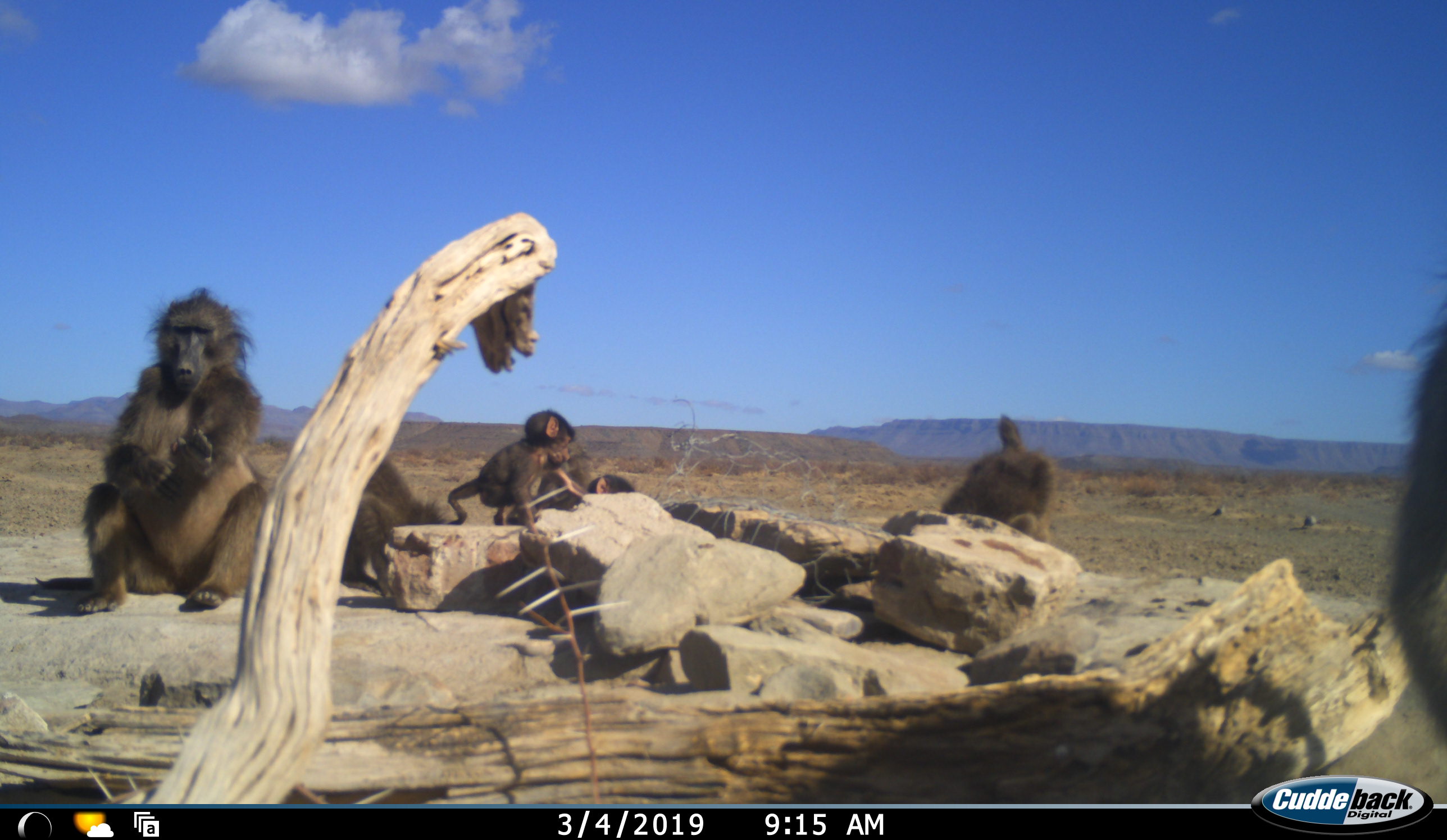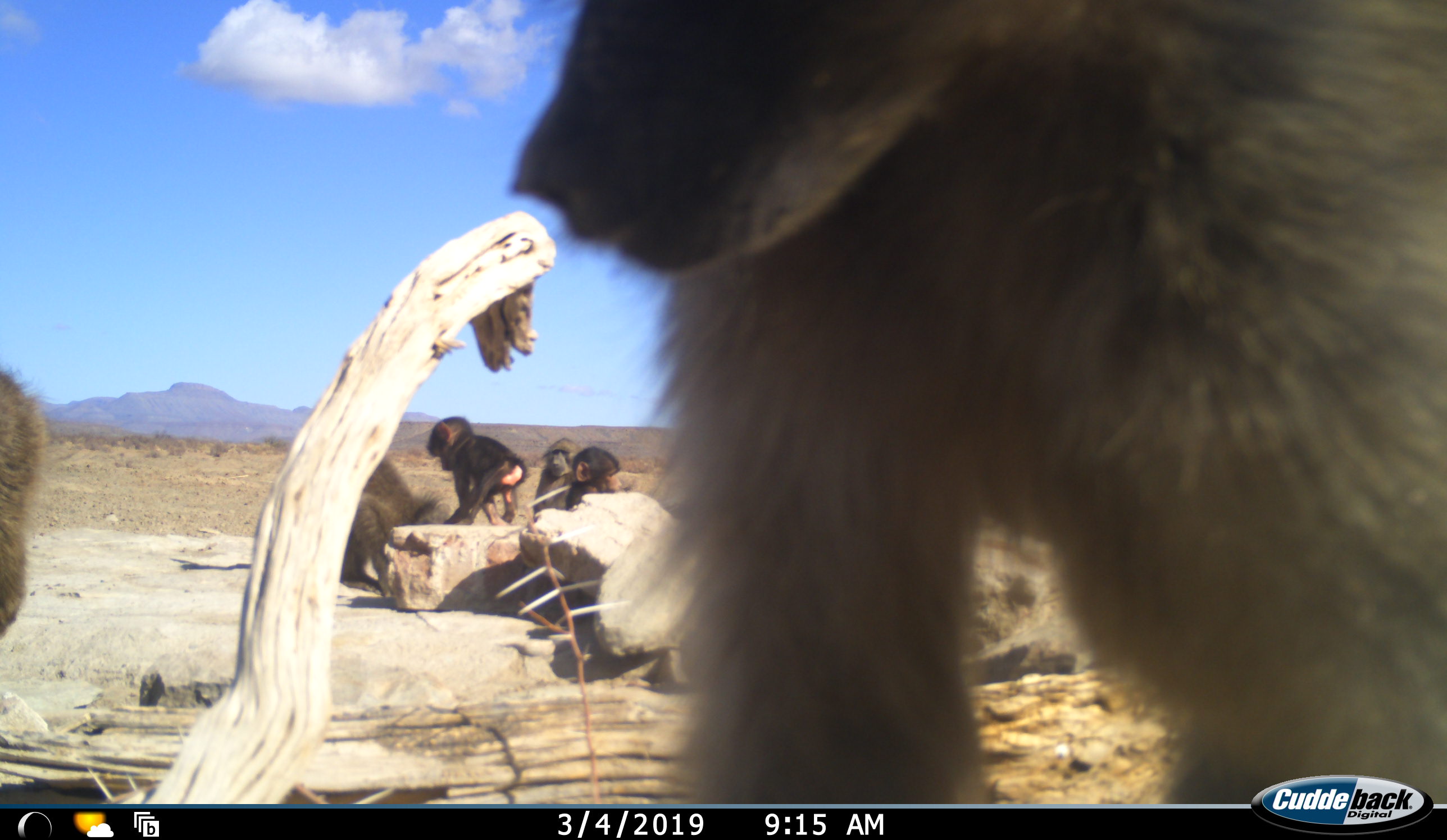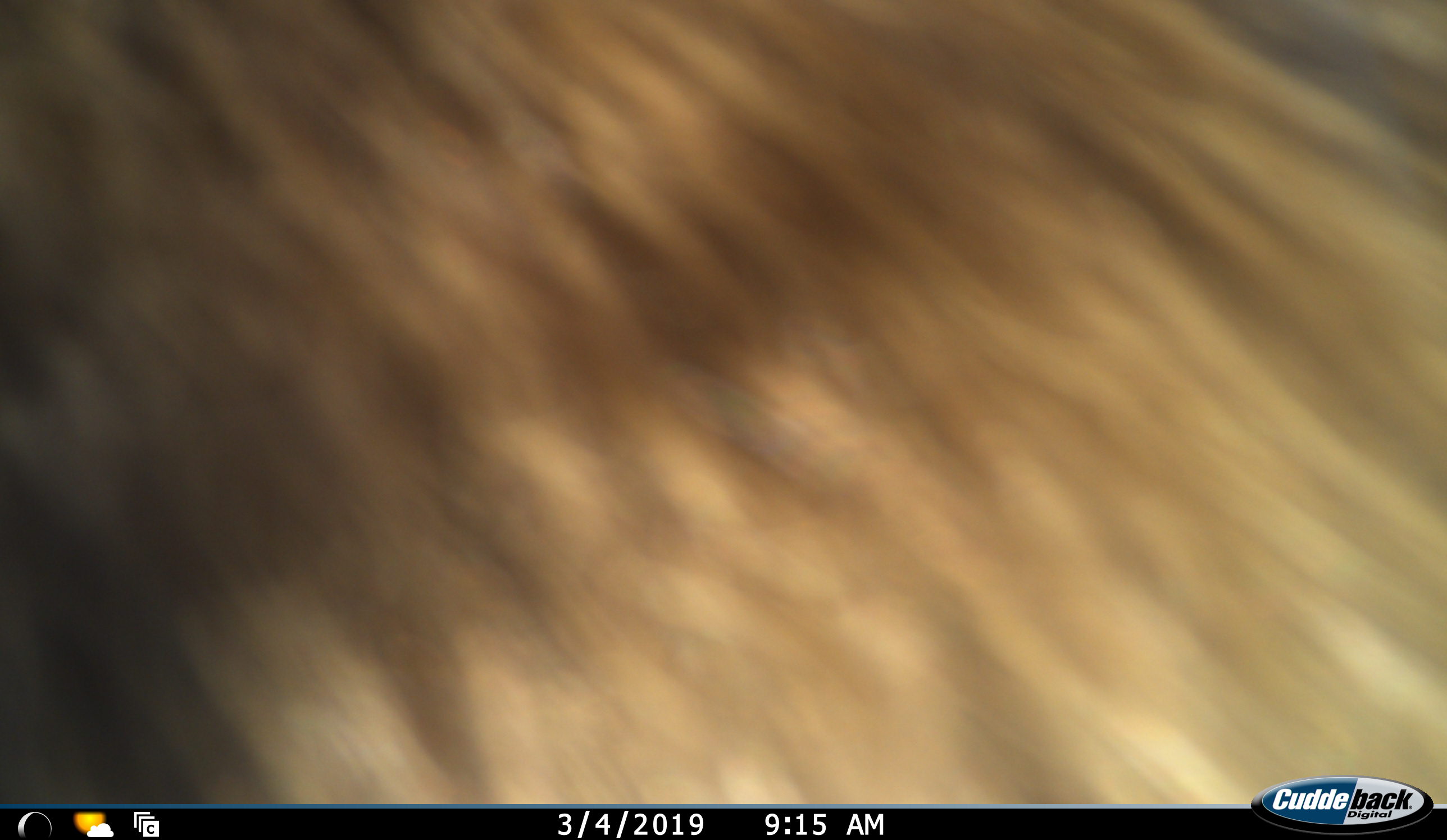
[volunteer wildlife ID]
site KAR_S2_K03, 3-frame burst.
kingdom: Animalia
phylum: Chordata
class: Mammalia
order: Primates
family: Cercopithecidae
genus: Papio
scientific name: Papio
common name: baboon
Baboon (Papio), count 7. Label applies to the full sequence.